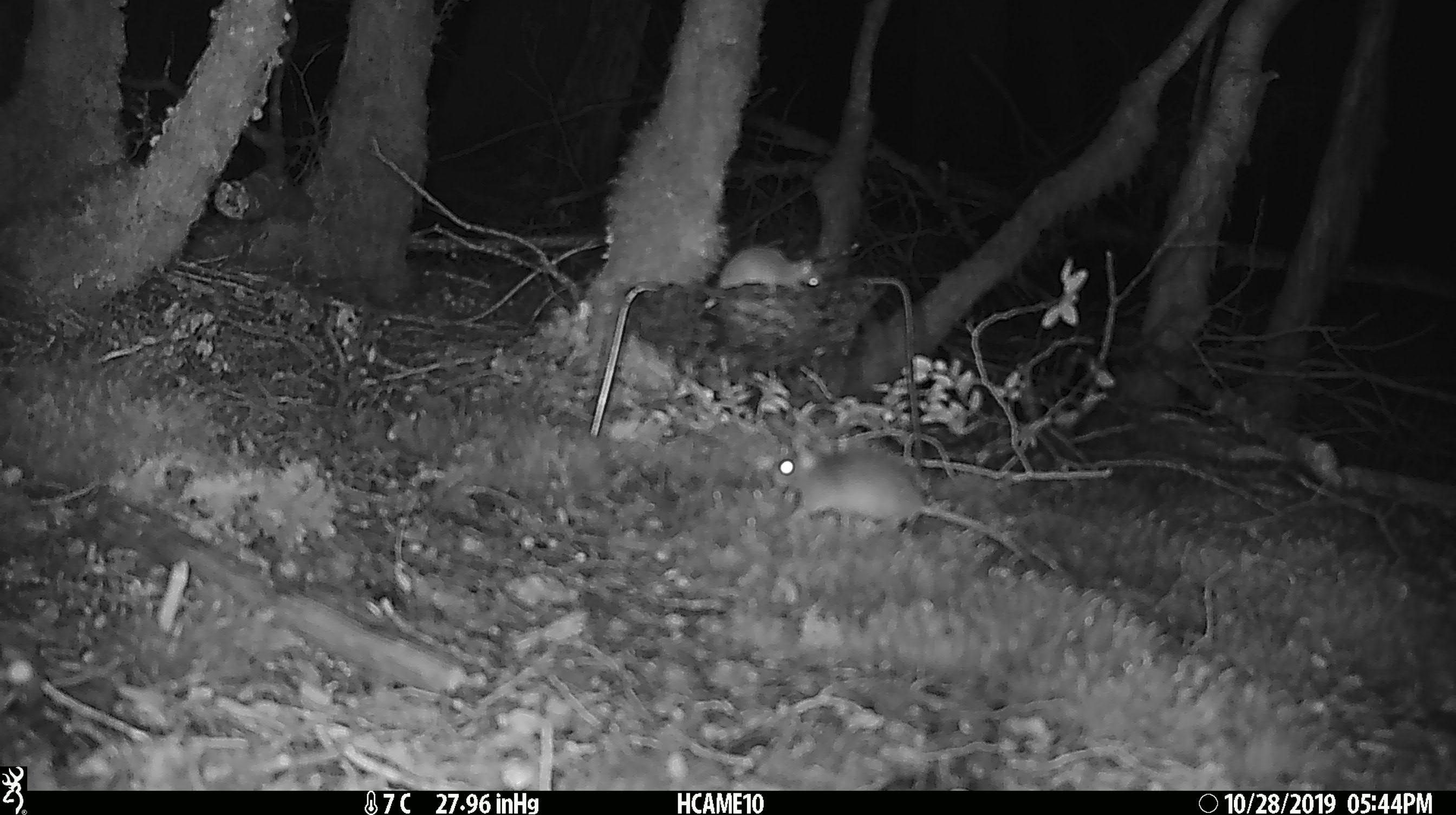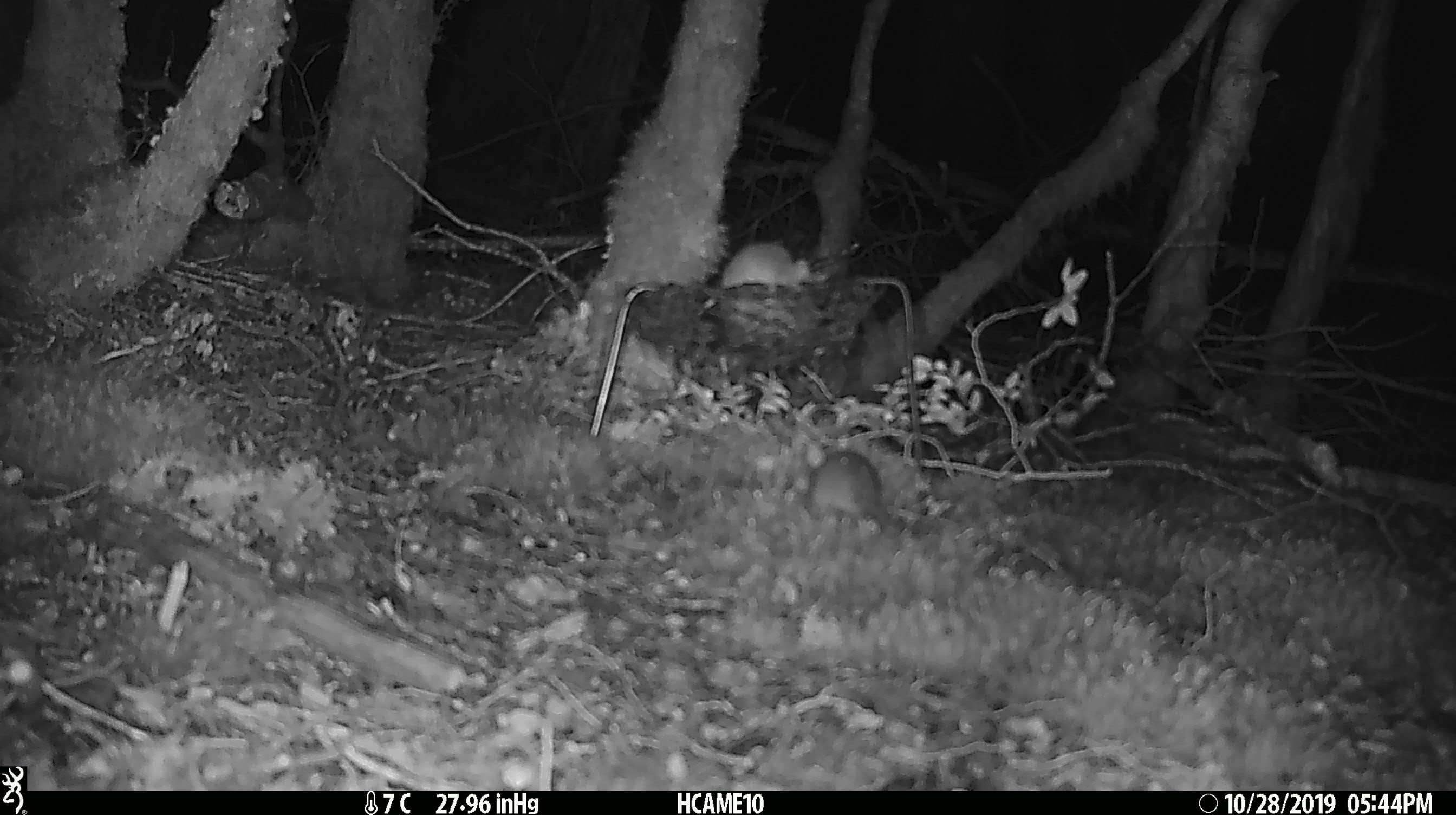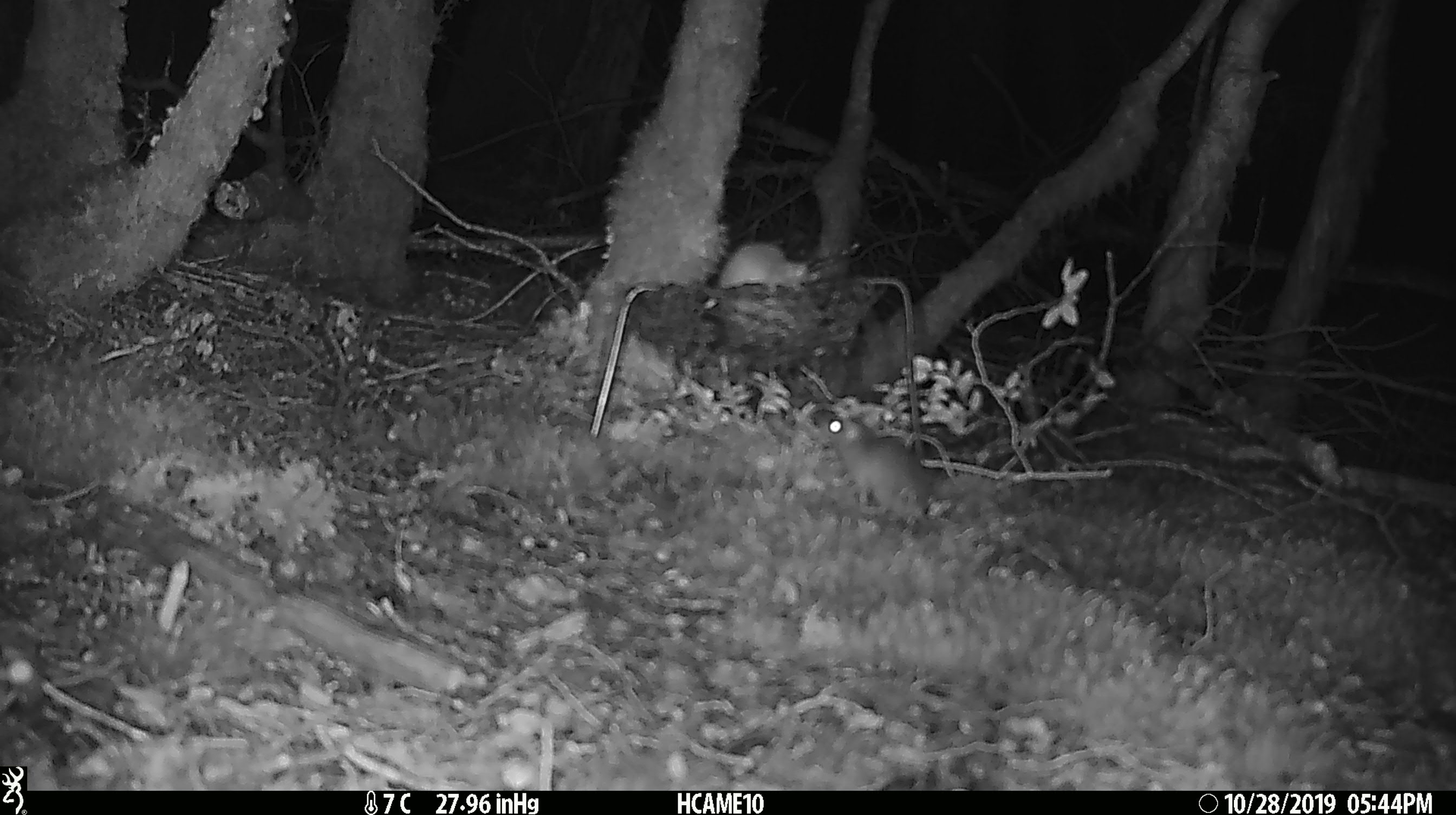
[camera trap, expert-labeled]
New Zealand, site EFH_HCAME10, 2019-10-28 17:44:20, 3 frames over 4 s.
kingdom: Animalia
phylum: Chordata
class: Mammalia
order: Rodentia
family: Muridae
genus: Mus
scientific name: Mus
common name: mouse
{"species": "mouse (Mus)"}